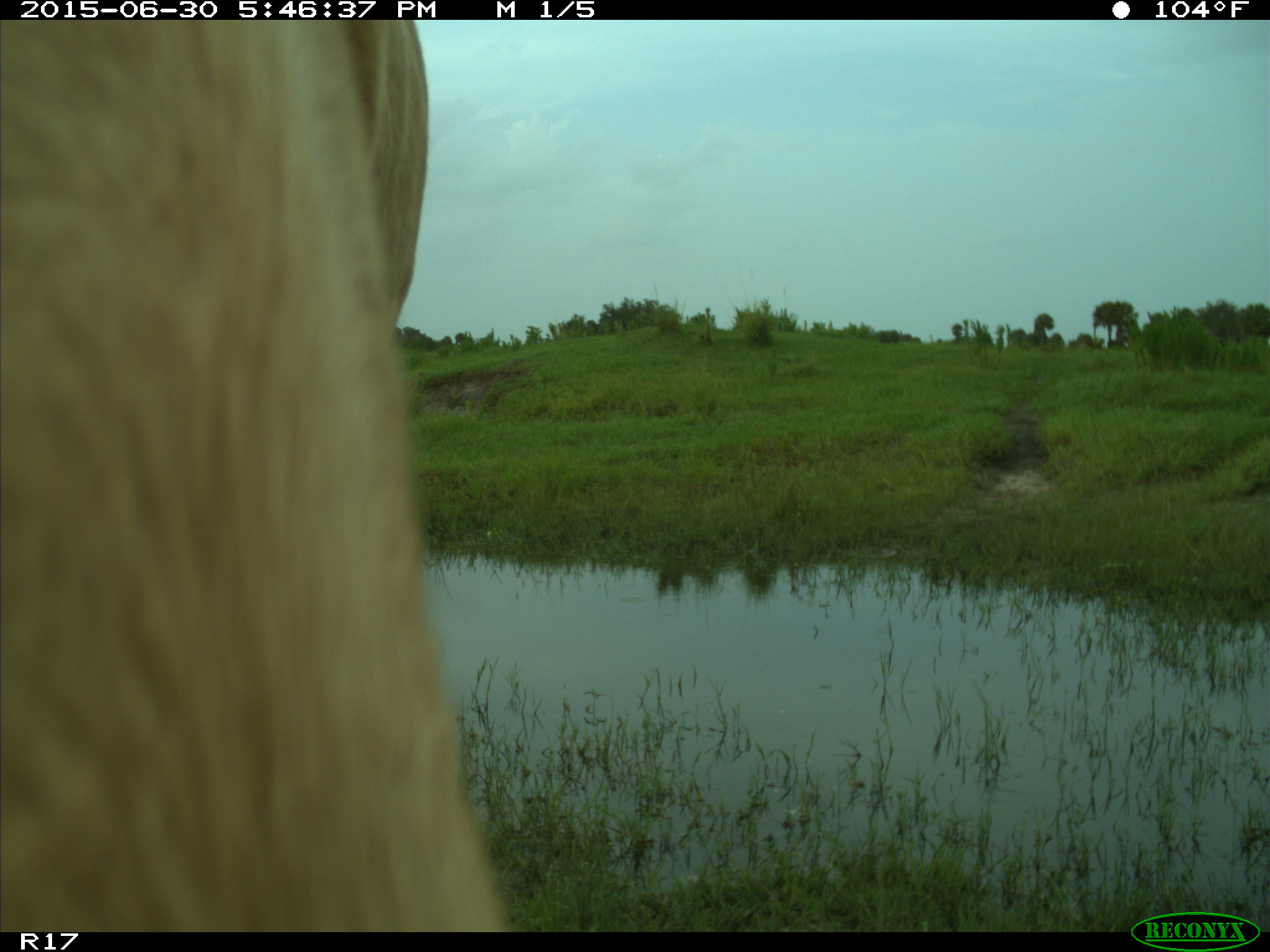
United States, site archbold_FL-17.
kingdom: Animalia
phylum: Chordata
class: Mammalia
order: Artiodactyla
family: Bovidae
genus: Bos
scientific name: Bos taurus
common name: domestic cow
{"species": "Bos taurus (domestic cow)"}